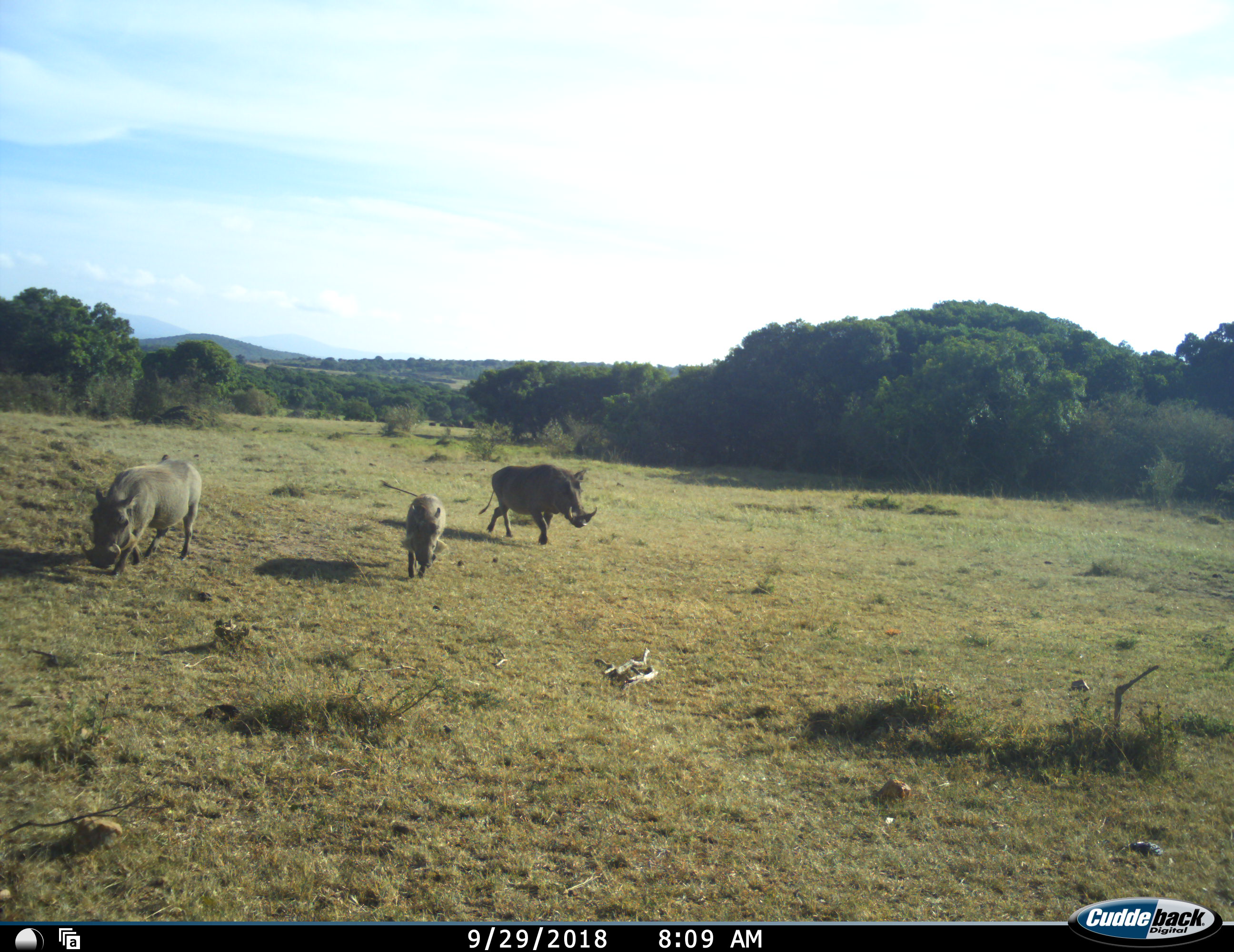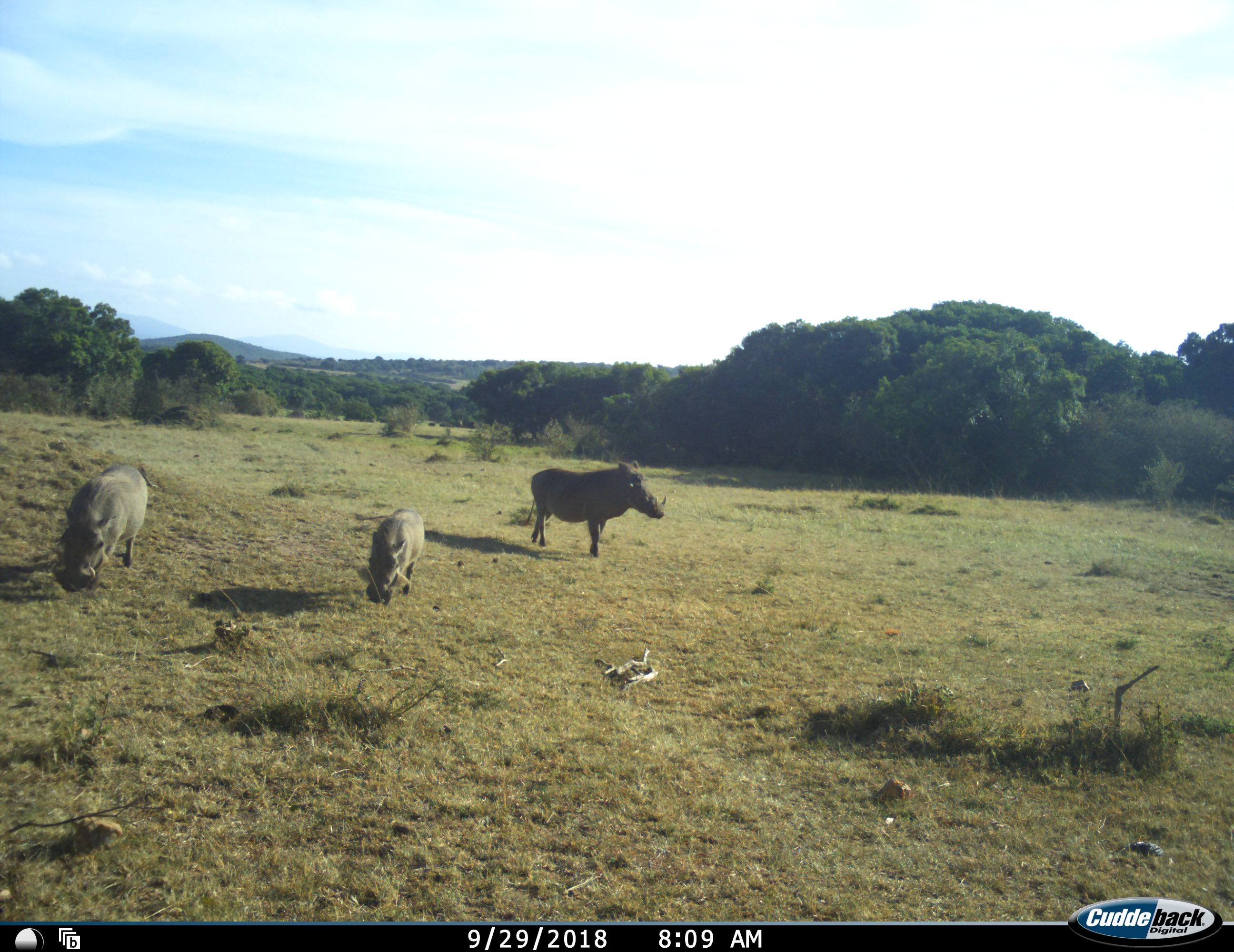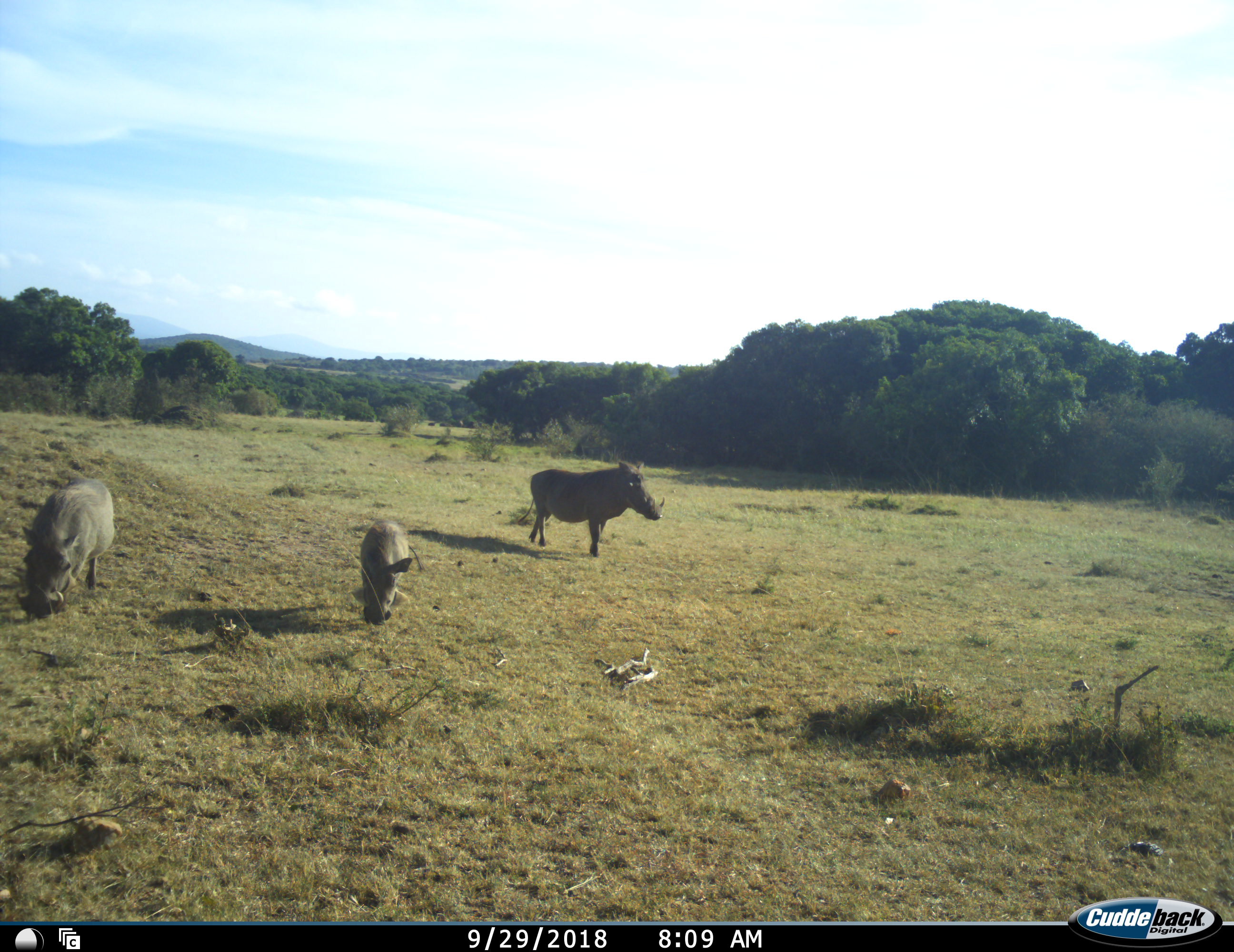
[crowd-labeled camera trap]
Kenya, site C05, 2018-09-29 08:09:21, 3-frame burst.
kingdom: Animalia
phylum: Chordata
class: Mammalia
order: Artiodactyla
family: Suidae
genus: Phacochoerus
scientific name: Phacochoerus africanus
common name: warthog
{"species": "warthog (Phacochoerus africanus)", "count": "3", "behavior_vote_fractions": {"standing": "0%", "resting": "0%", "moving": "100%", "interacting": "0%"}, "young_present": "60%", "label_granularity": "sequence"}